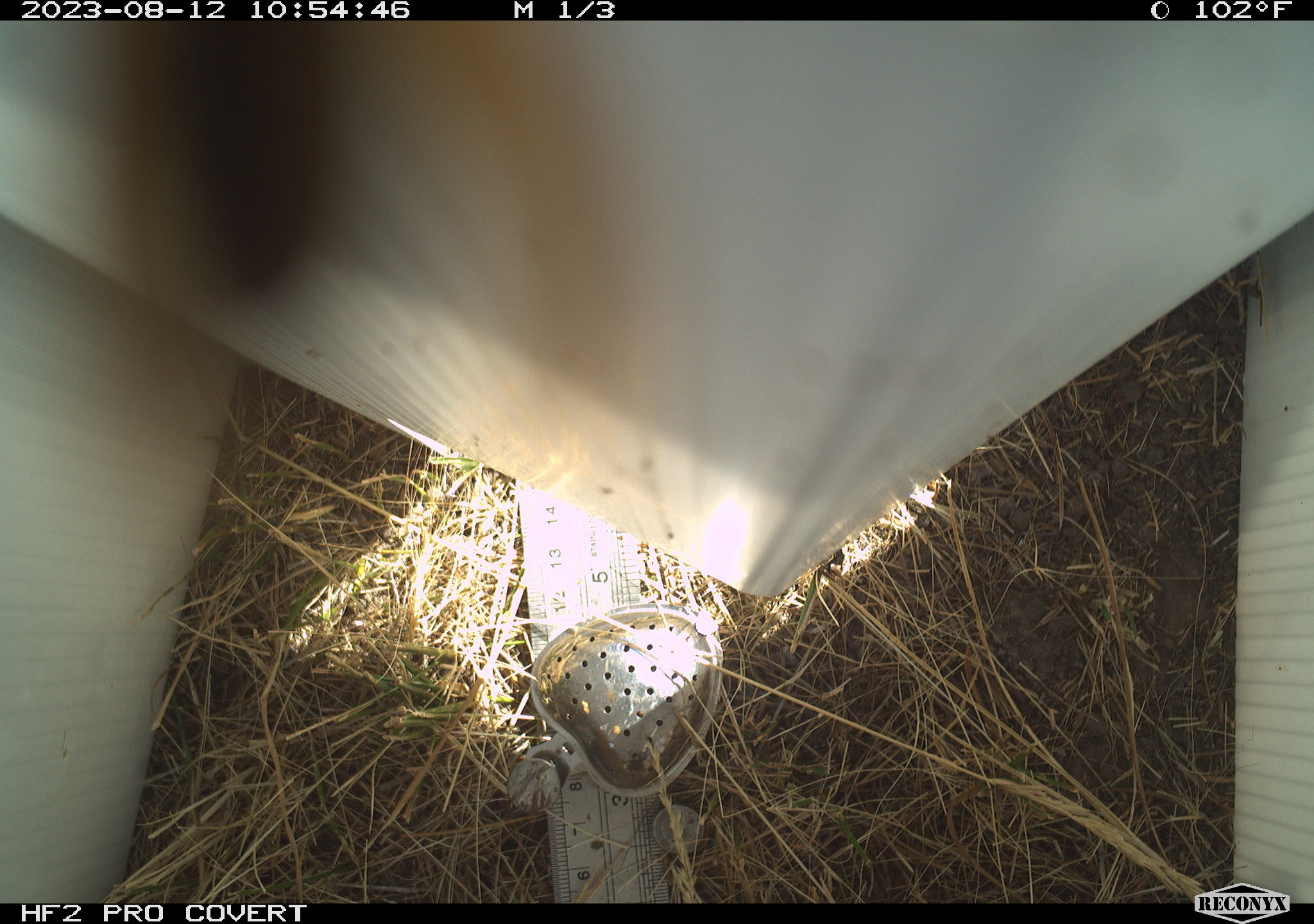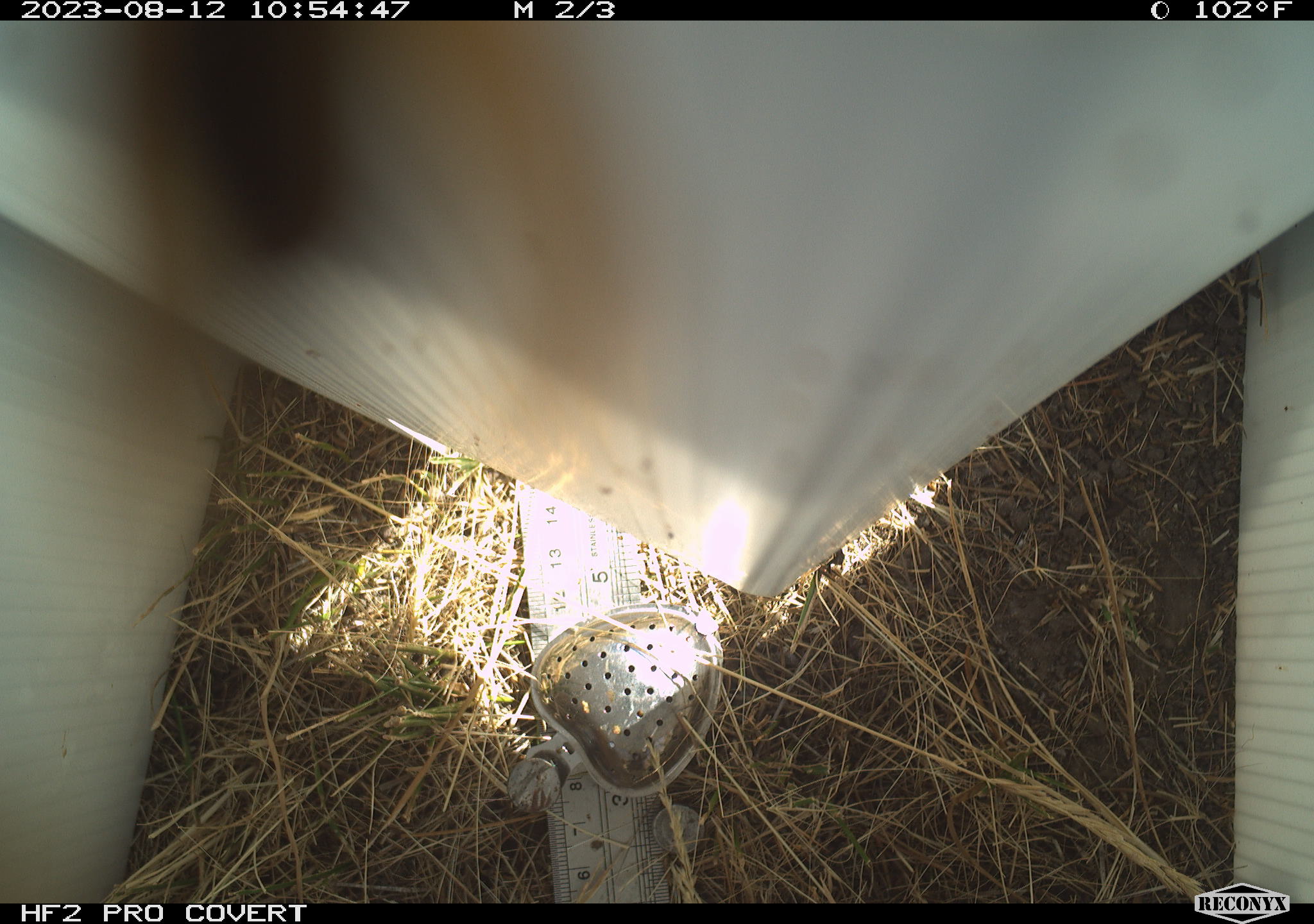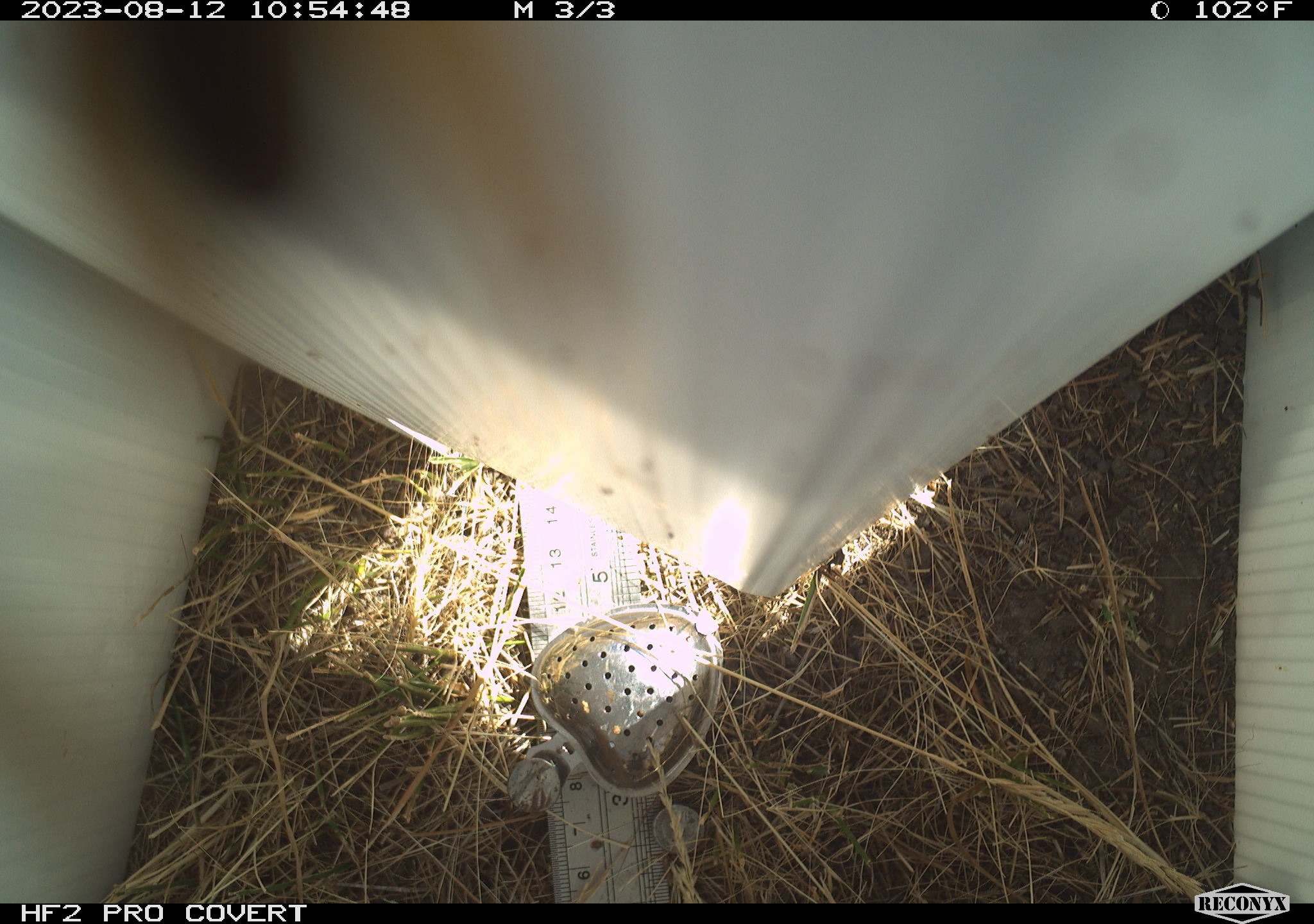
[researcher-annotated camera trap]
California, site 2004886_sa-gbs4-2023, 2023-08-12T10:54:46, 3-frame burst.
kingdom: Animalia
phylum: Arthropoda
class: Insecta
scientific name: Insecta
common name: insect